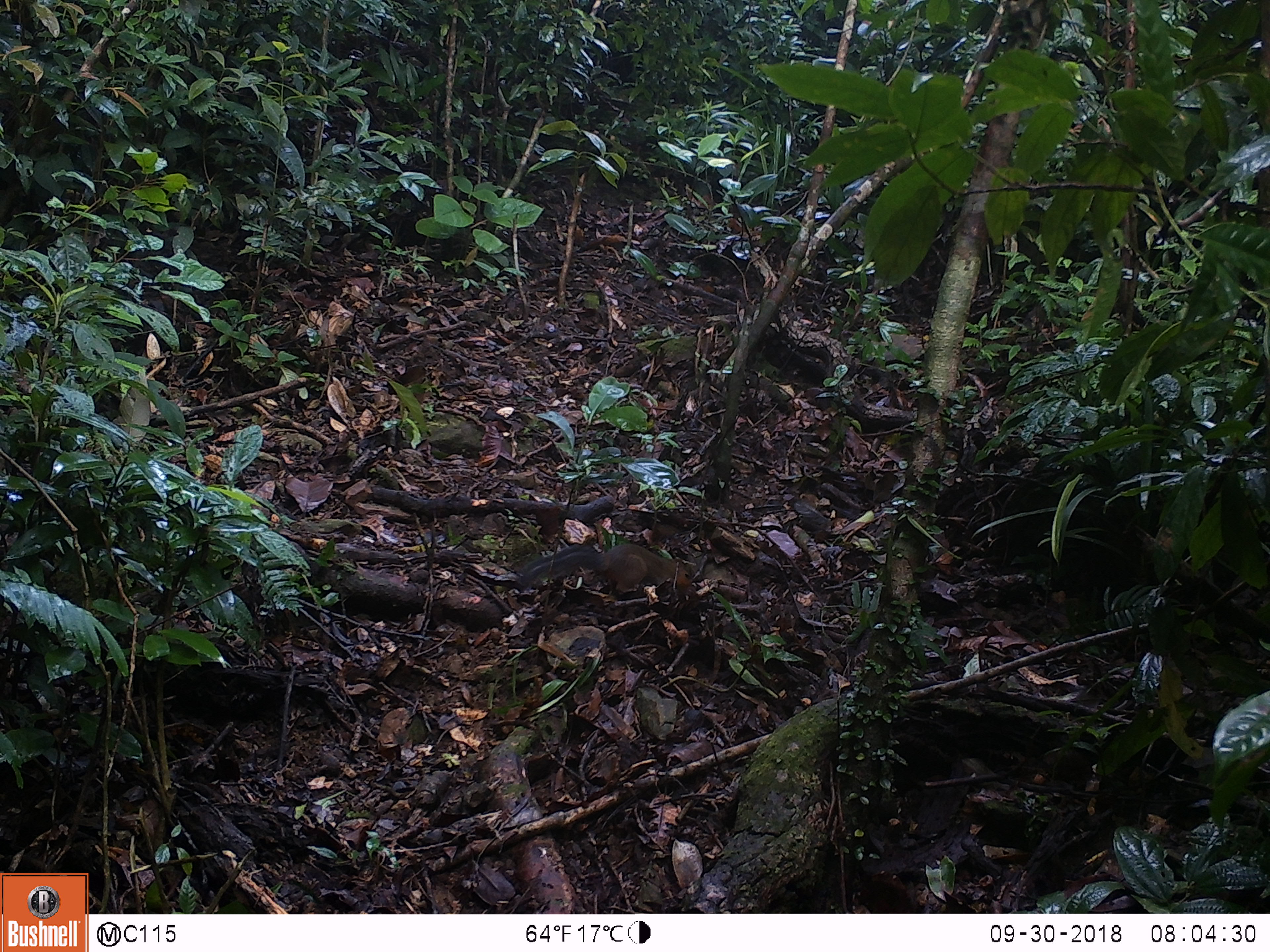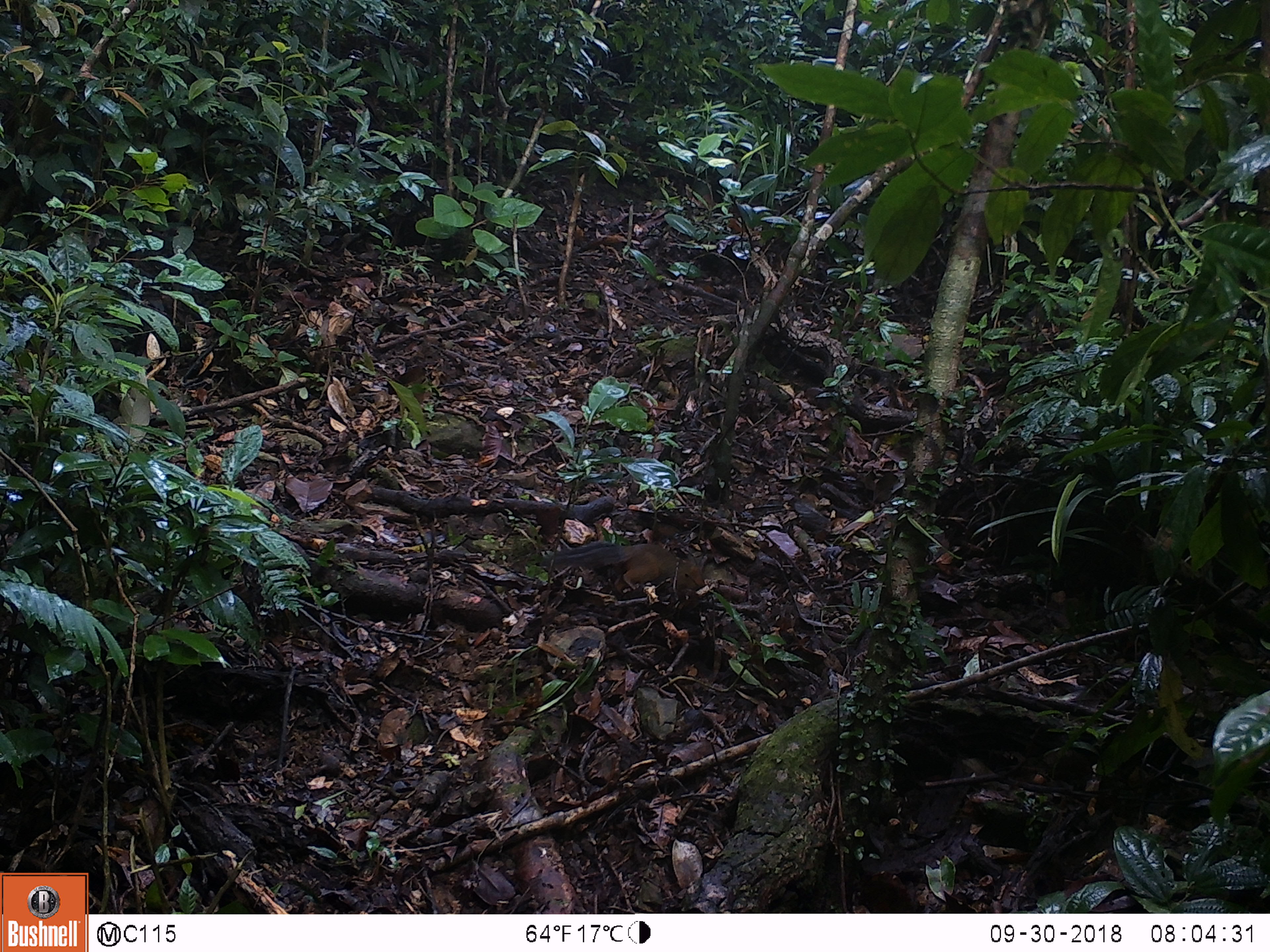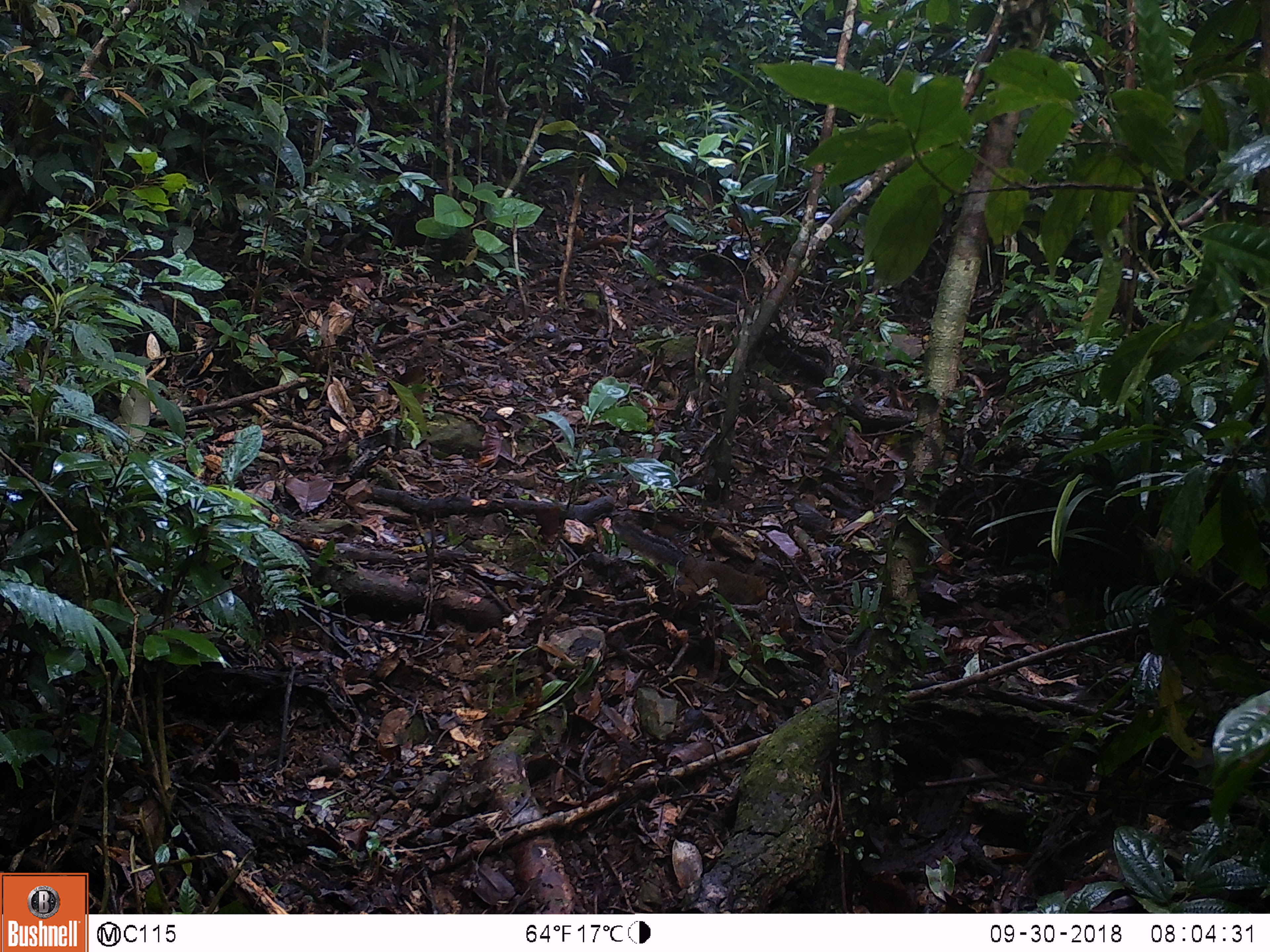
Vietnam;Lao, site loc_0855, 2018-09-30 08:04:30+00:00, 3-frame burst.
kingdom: Animalia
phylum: Chordata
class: Mammalia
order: Rodentia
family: Sciuridae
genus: Dremomys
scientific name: Dremomys rufigenis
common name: red-cheeked squirrel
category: red cheeked squirrel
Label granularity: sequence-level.